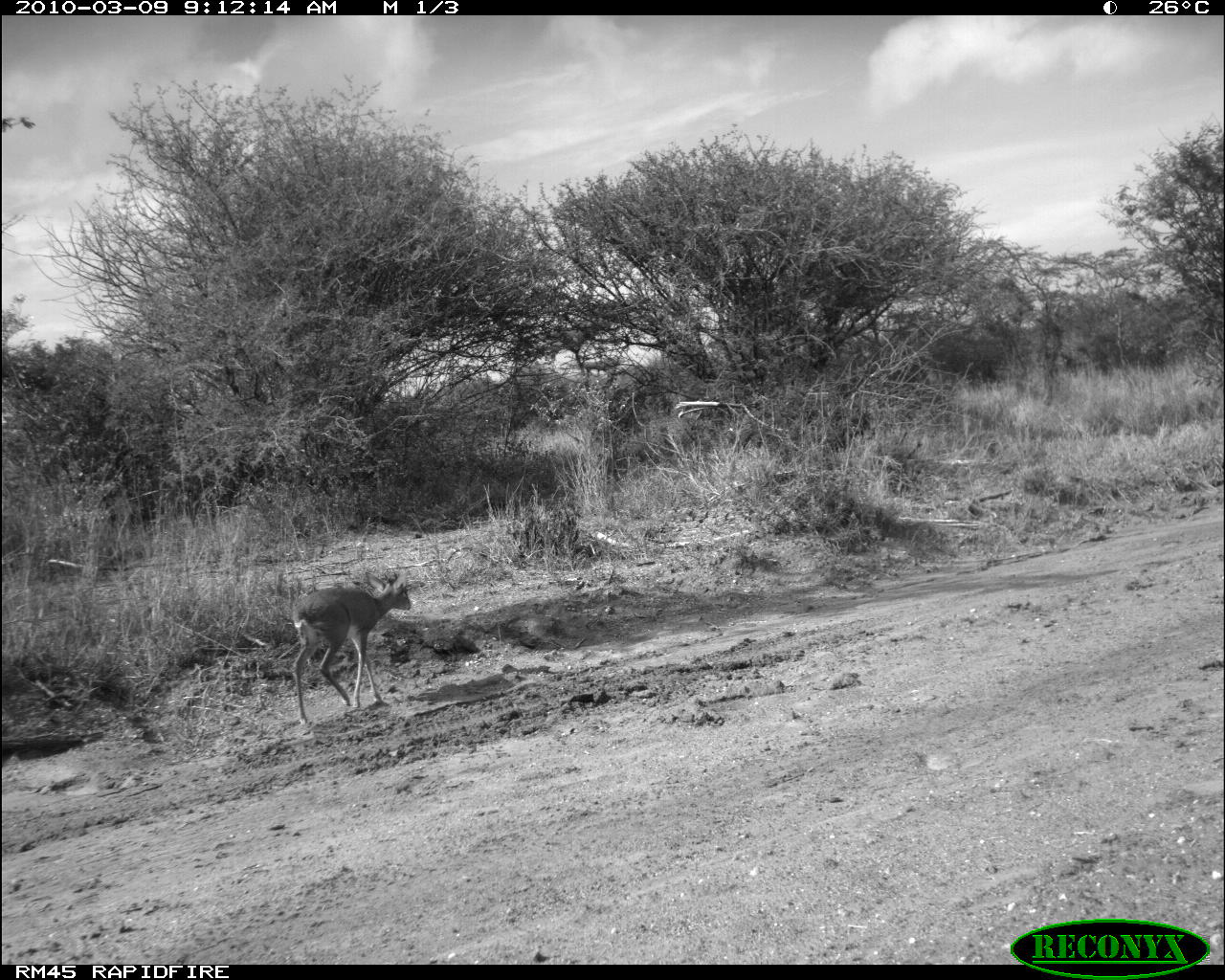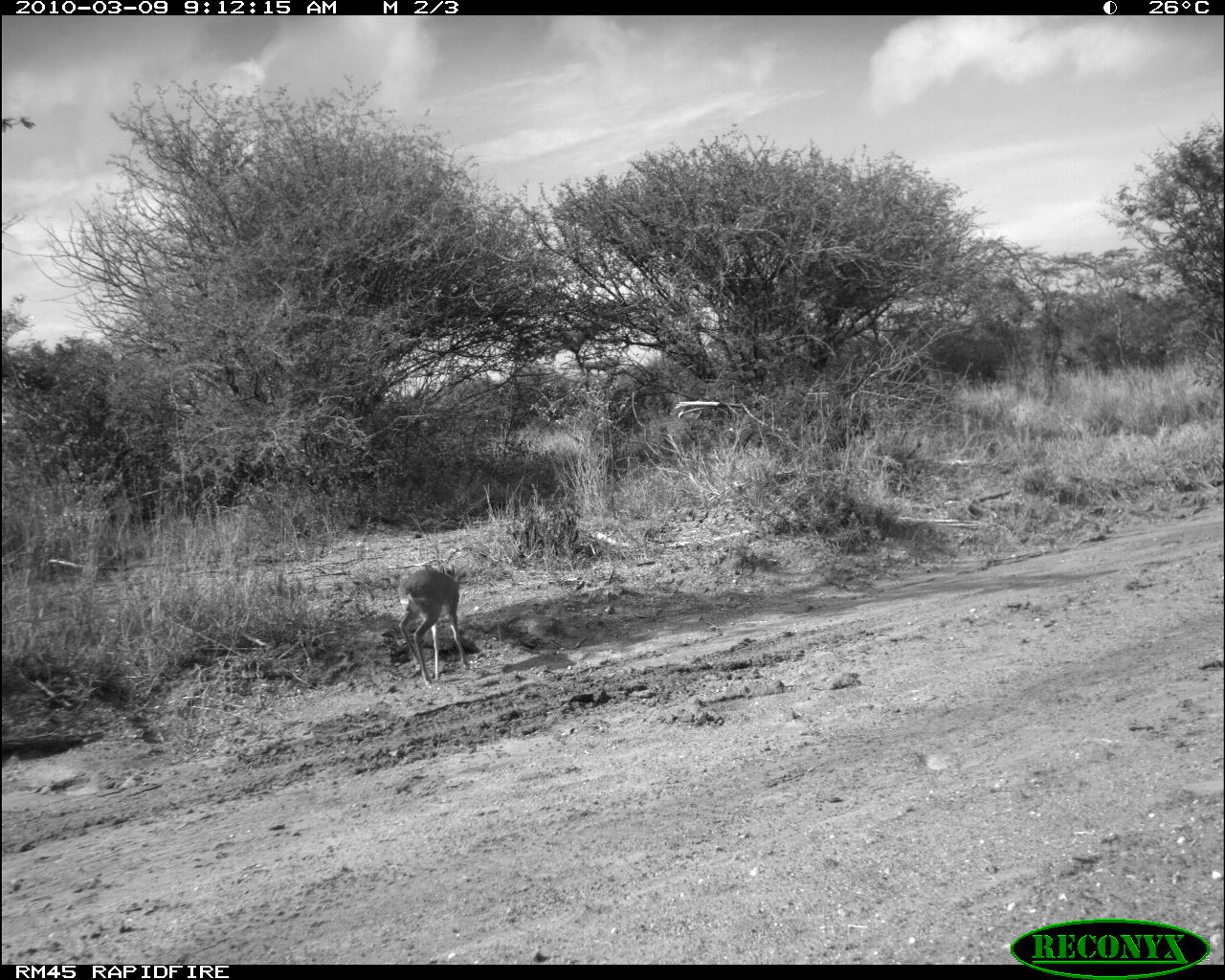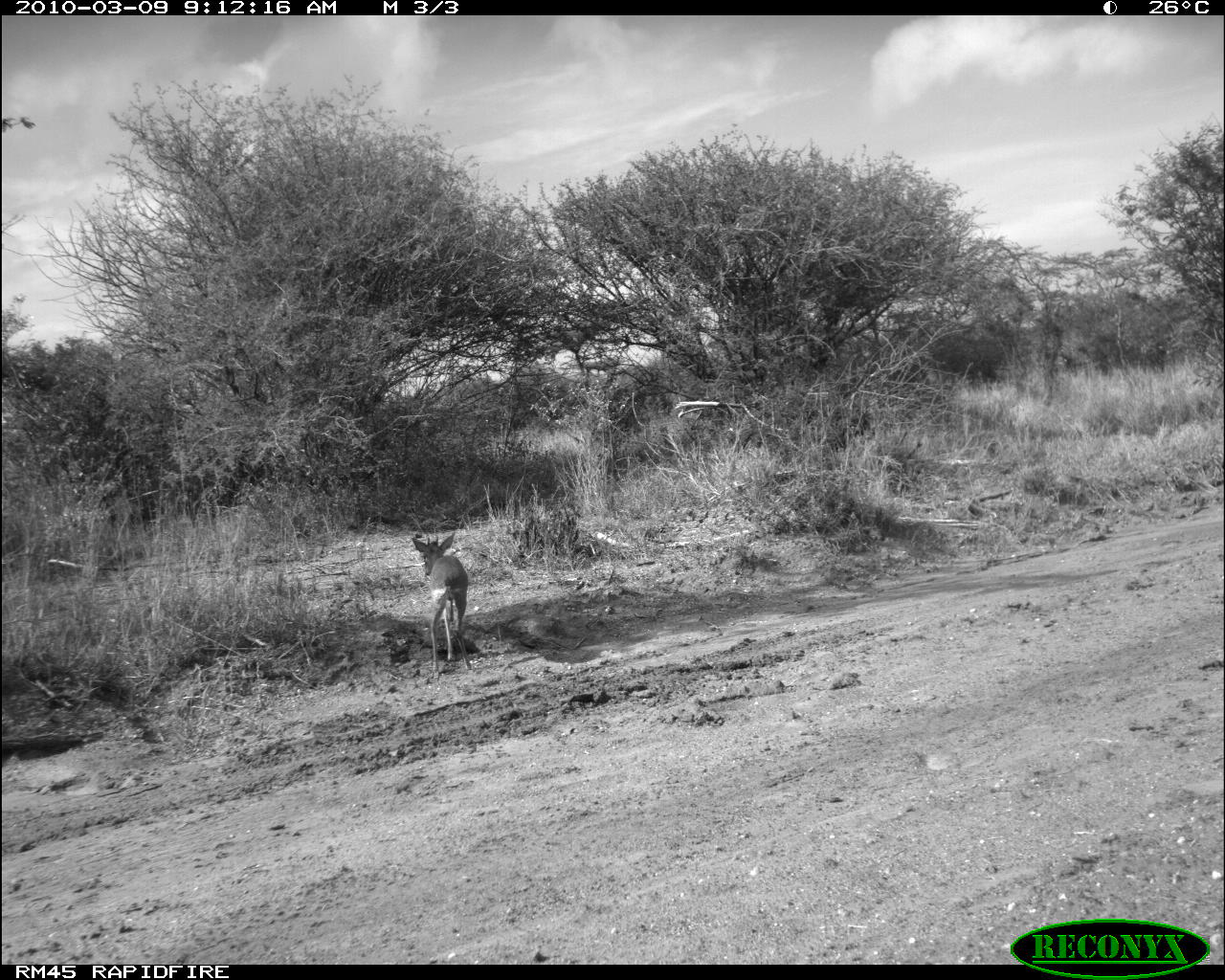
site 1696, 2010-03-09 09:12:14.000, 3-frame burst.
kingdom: Animalia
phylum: Chordata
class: Mammalia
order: Artiodactyla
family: Bovidae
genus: Madoqua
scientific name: Madoqua guentheri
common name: günther's dik-dik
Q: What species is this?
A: Madoqua guentheri (günther's dik-dik).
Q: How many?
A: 1.